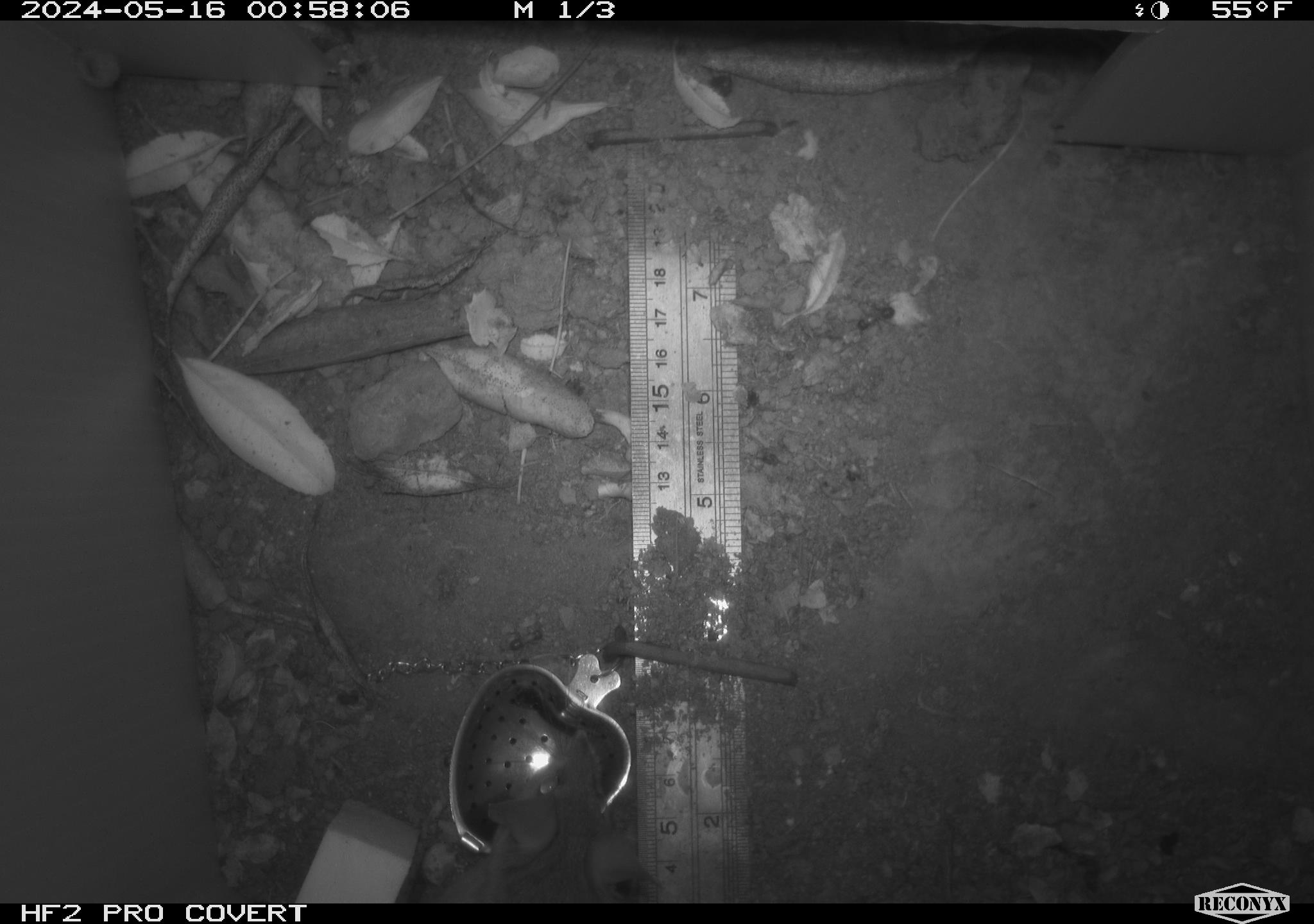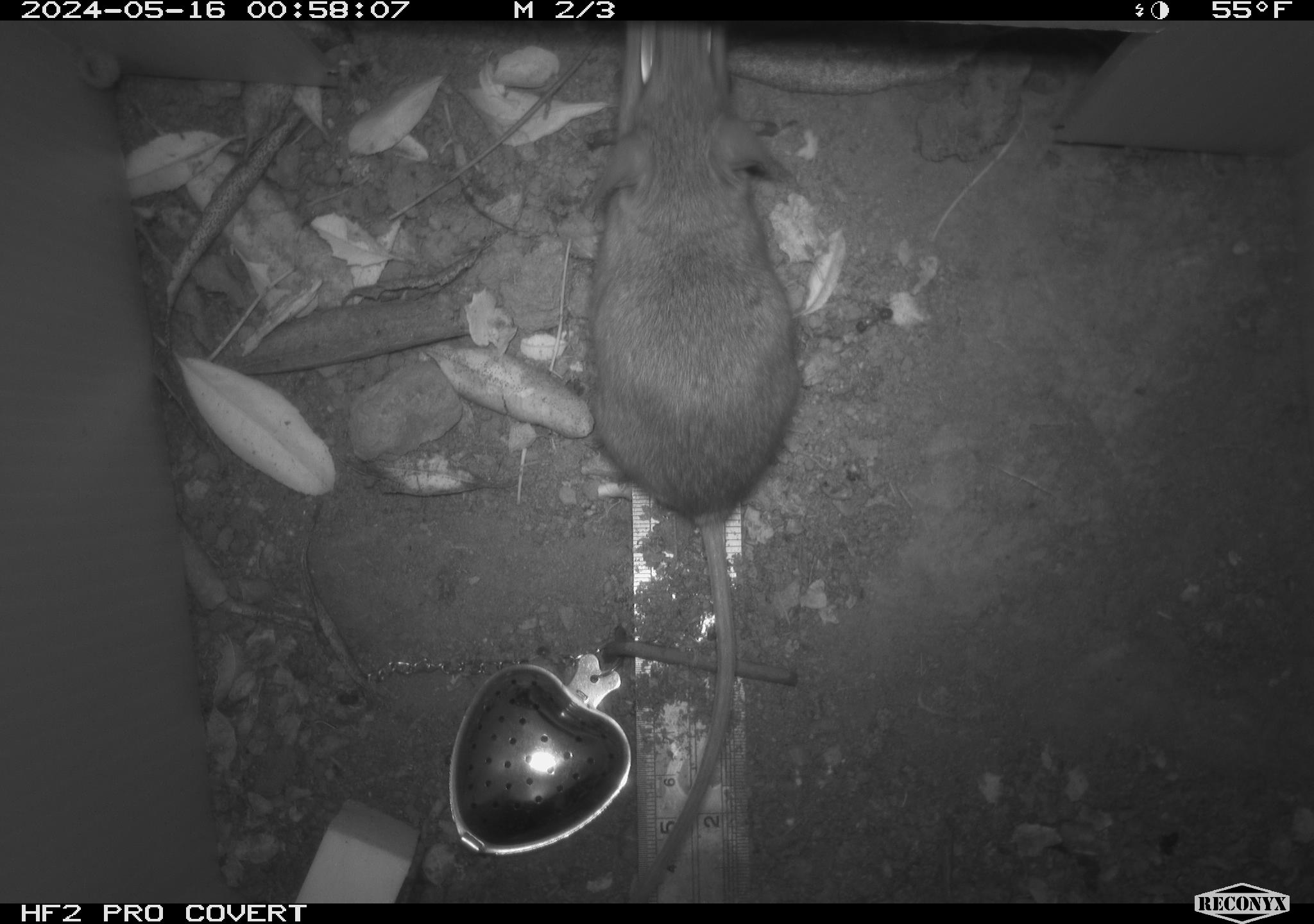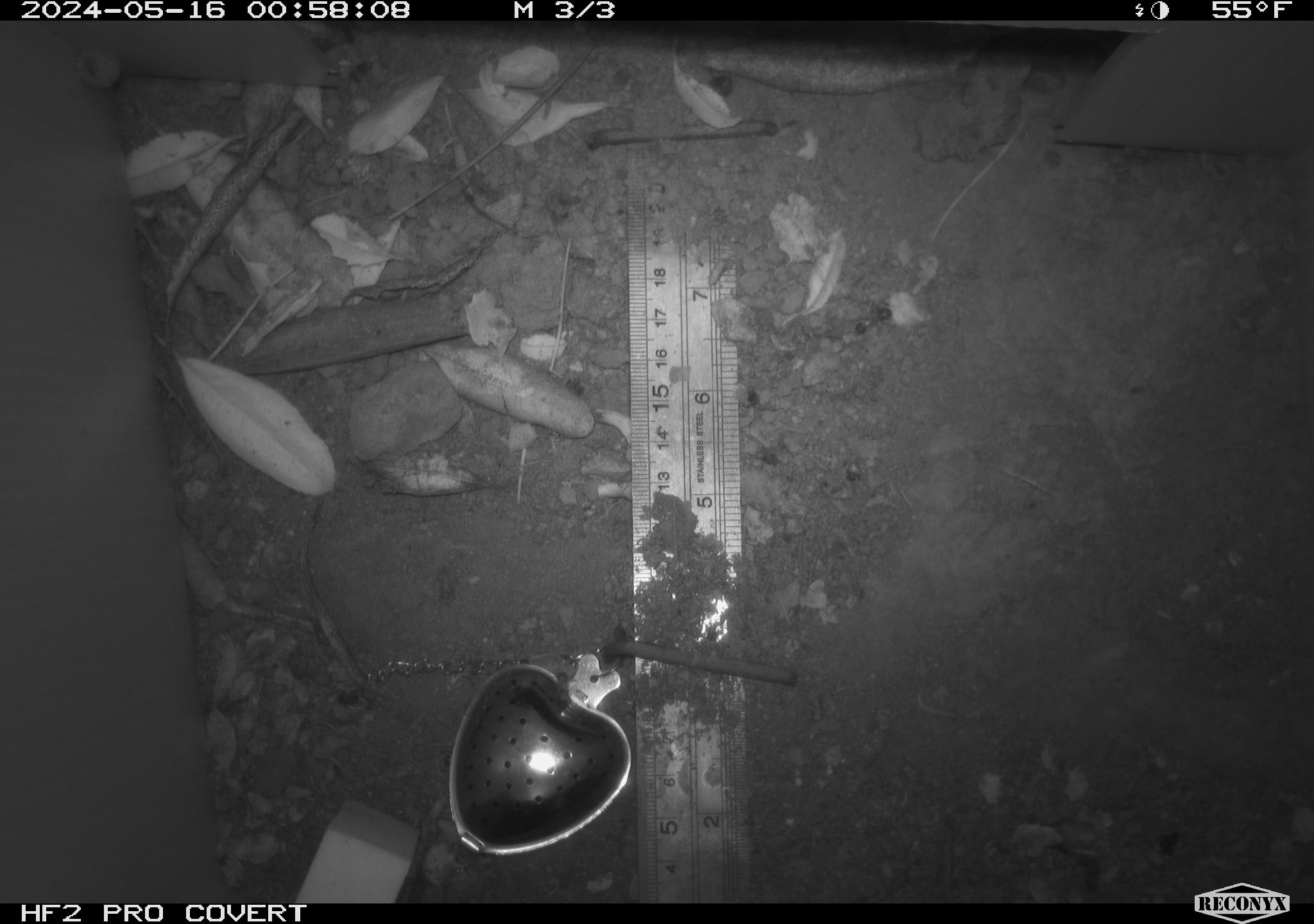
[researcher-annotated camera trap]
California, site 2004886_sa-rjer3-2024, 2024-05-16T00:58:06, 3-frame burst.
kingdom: Animalia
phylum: Chordata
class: Mammalia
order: Rodentia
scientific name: Rodentia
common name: mouse species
Mouse species (Rodentia).